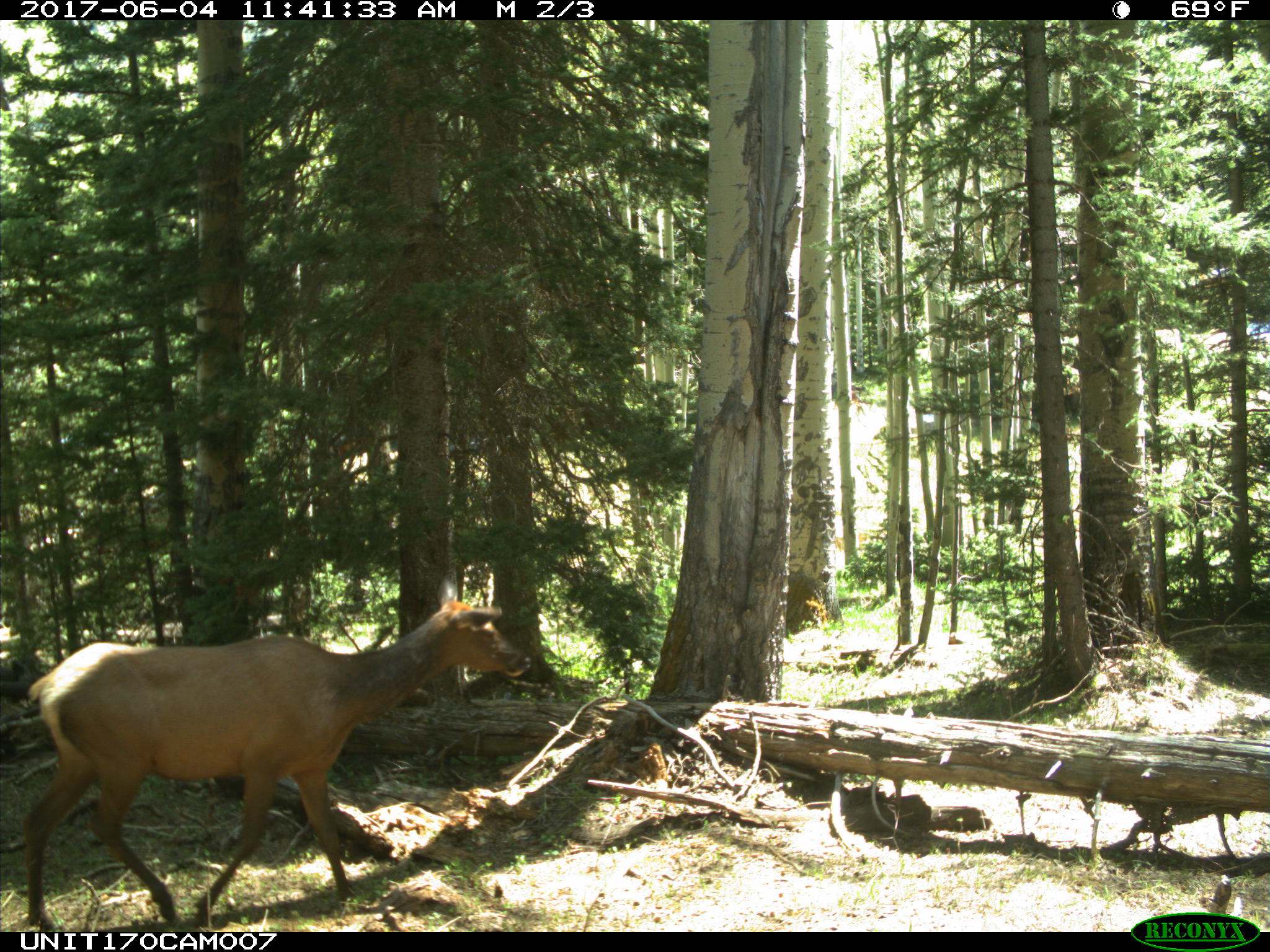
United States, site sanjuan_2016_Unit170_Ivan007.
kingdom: Animalia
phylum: Chordata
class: Mammalia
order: Artiodactyla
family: Cervidae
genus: Cervus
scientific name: Cervus elaphus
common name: red deer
Cervus elaphus (red deer).